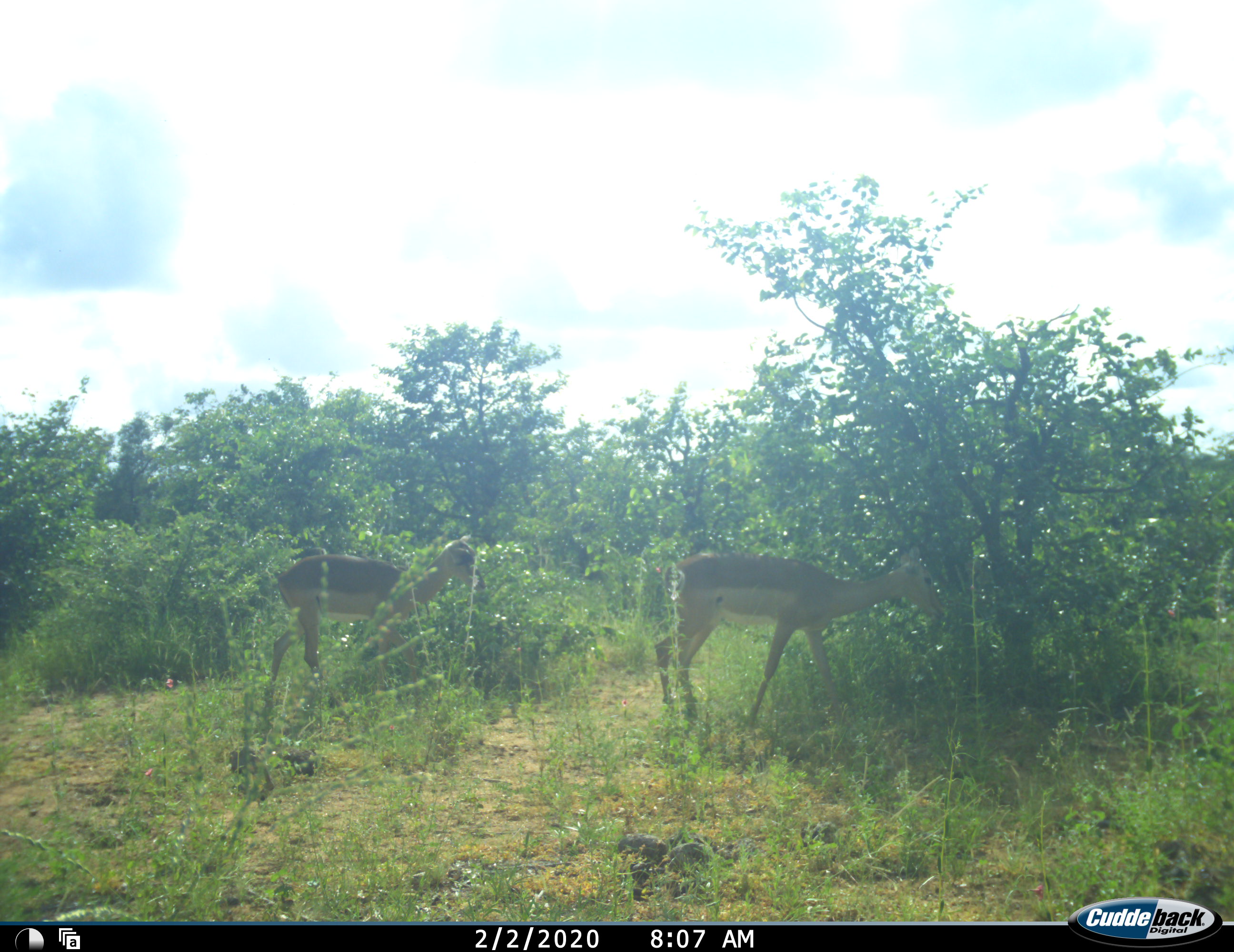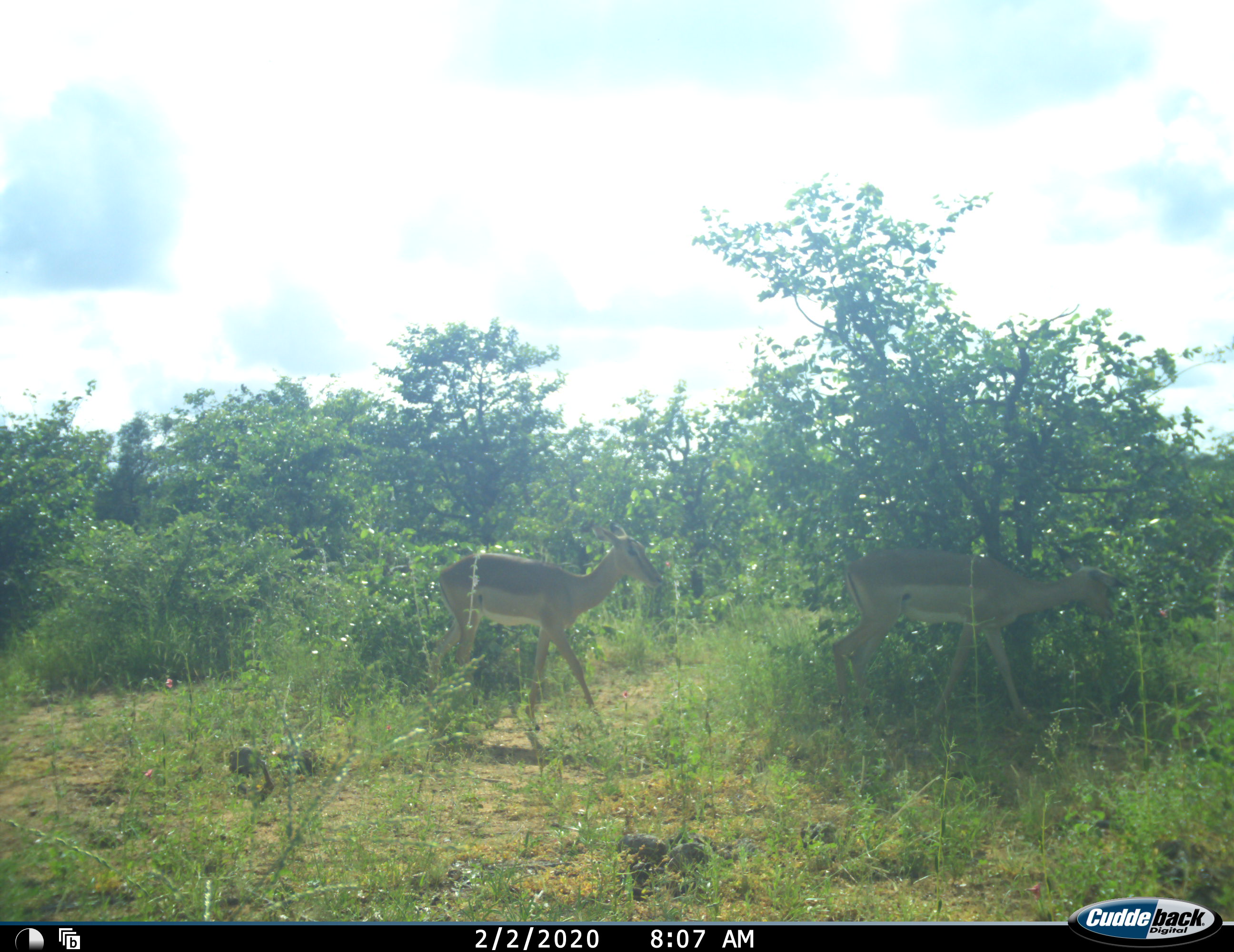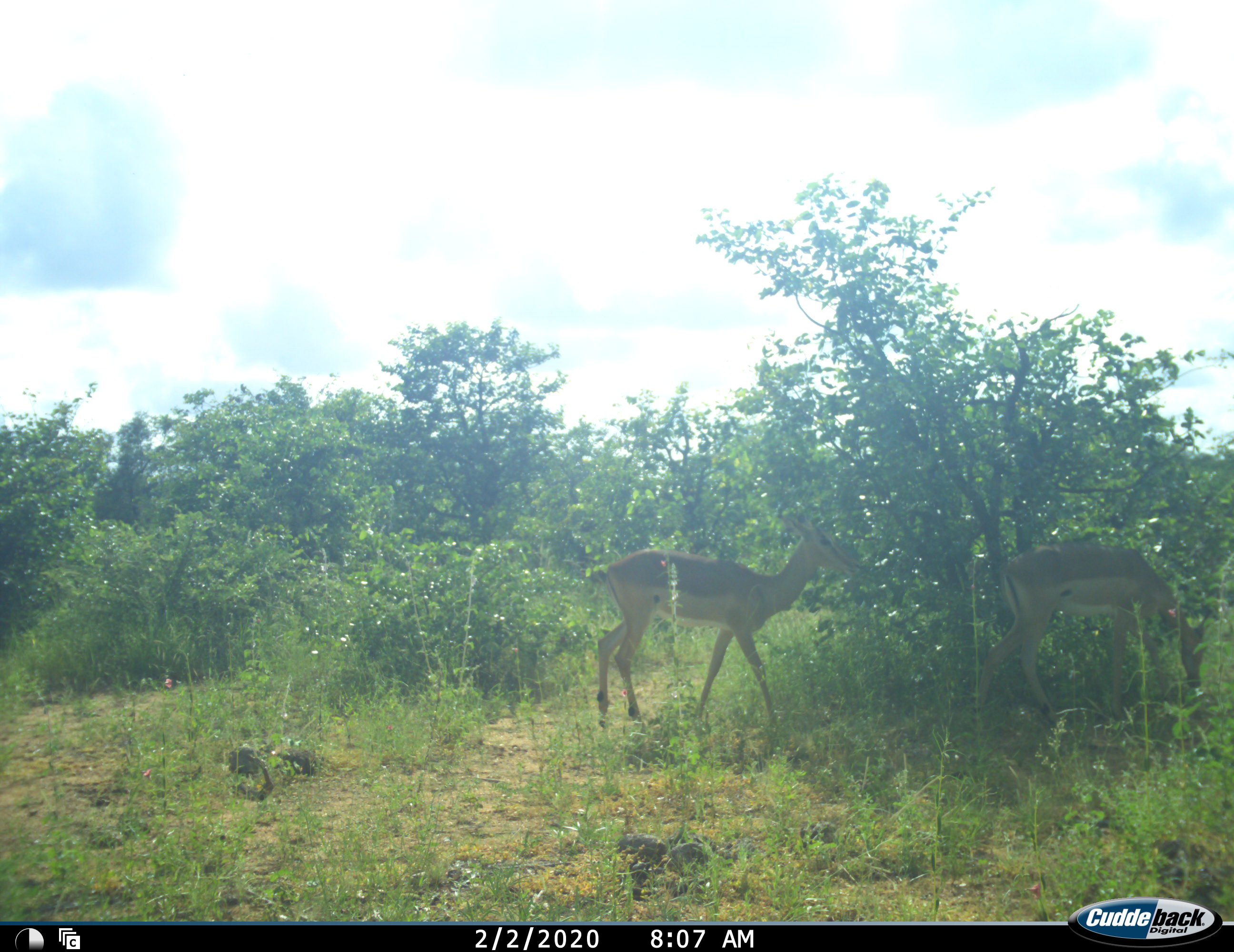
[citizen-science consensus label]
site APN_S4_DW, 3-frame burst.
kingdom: Animalia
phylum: Chordata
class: Mammalia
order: Artiodactyla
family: Bovidae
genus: Aepyceros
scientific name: Aepyceros melampus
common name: impala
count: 2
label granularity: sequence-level